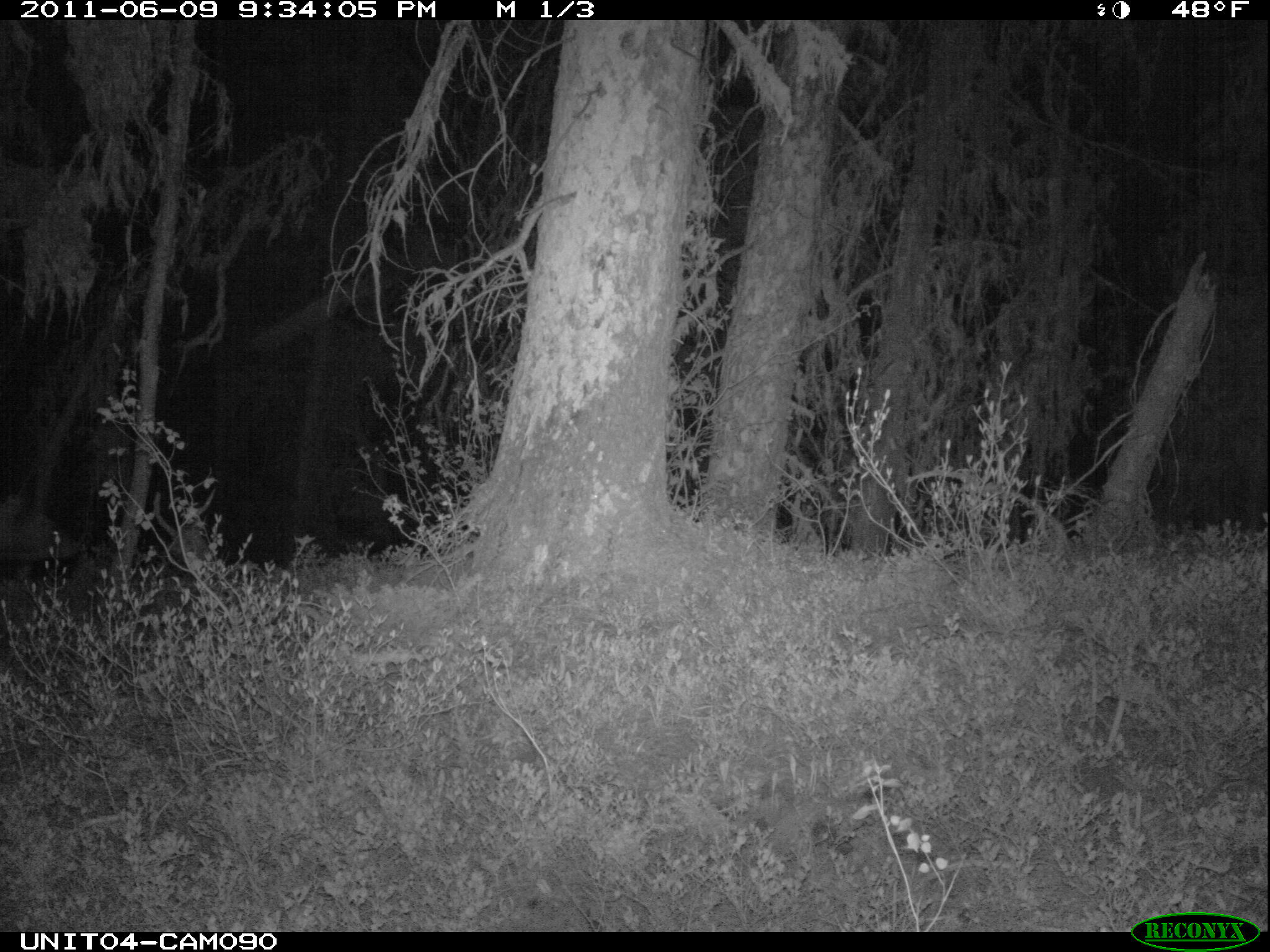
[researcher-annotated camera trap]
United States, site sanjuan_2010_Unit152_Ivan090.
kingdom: Animalia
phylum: Chordata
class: Mammalia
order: Carnivora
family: Ursidae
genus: Ursus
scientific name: Ursus americanus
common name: american black bear